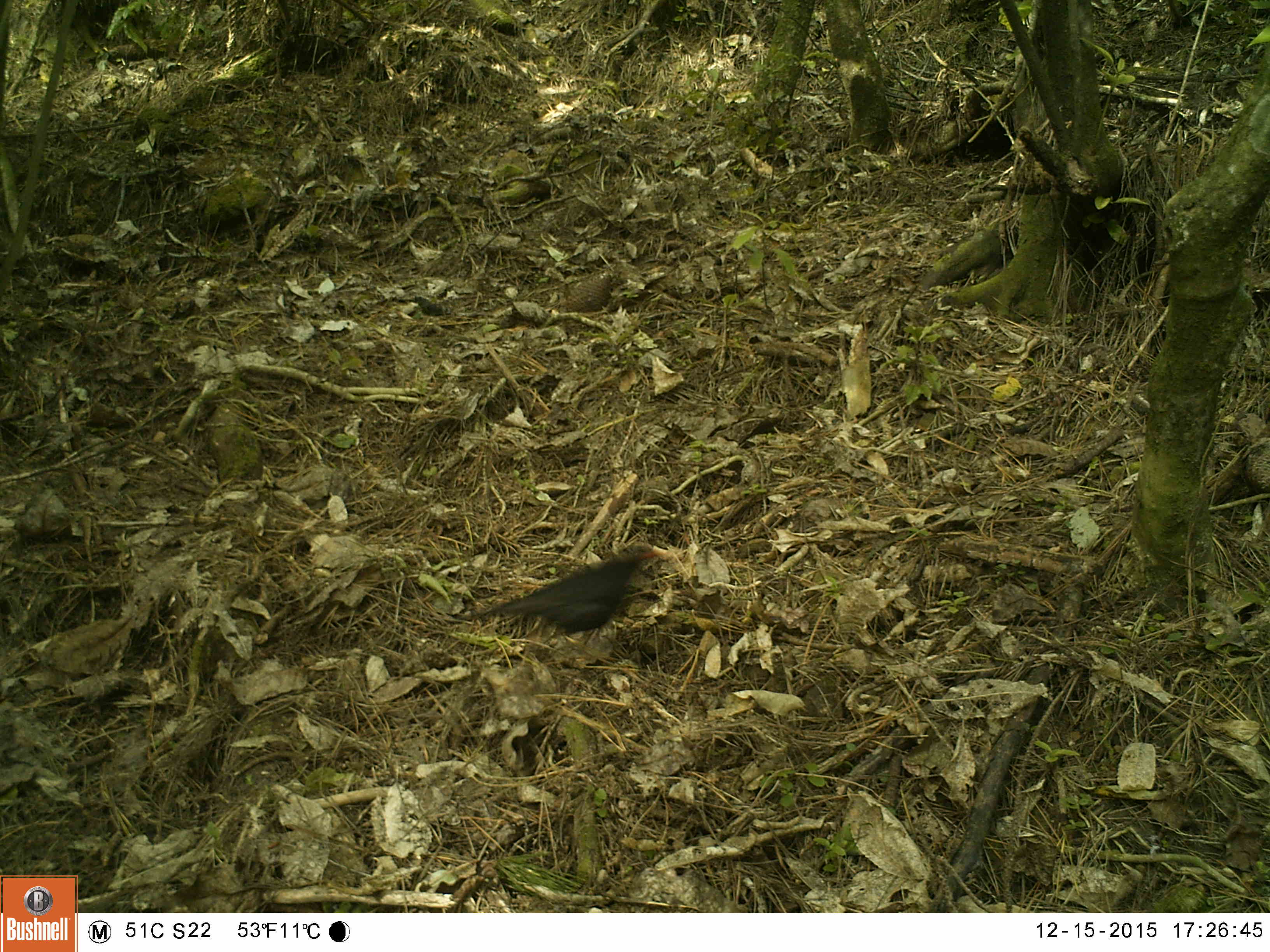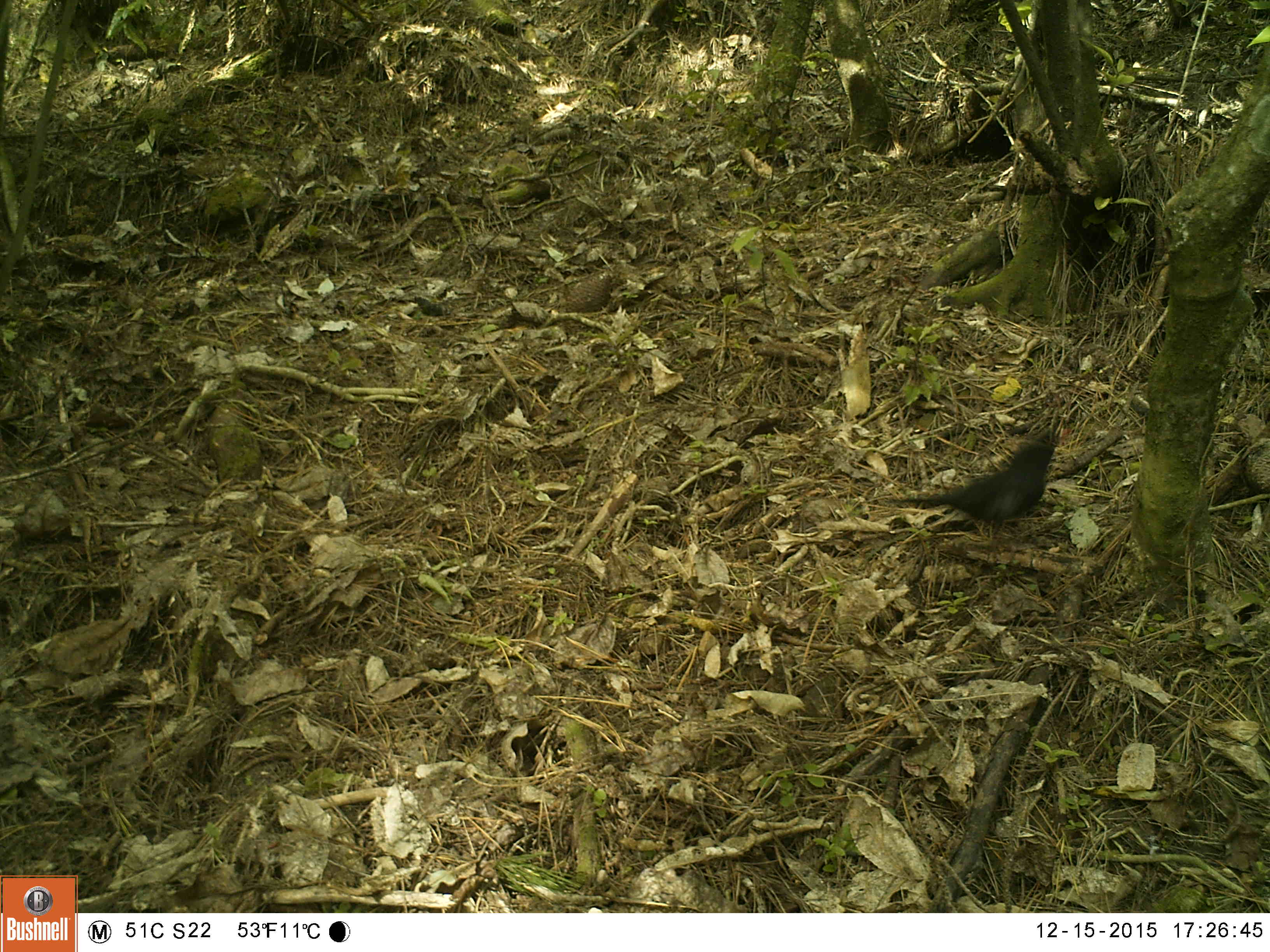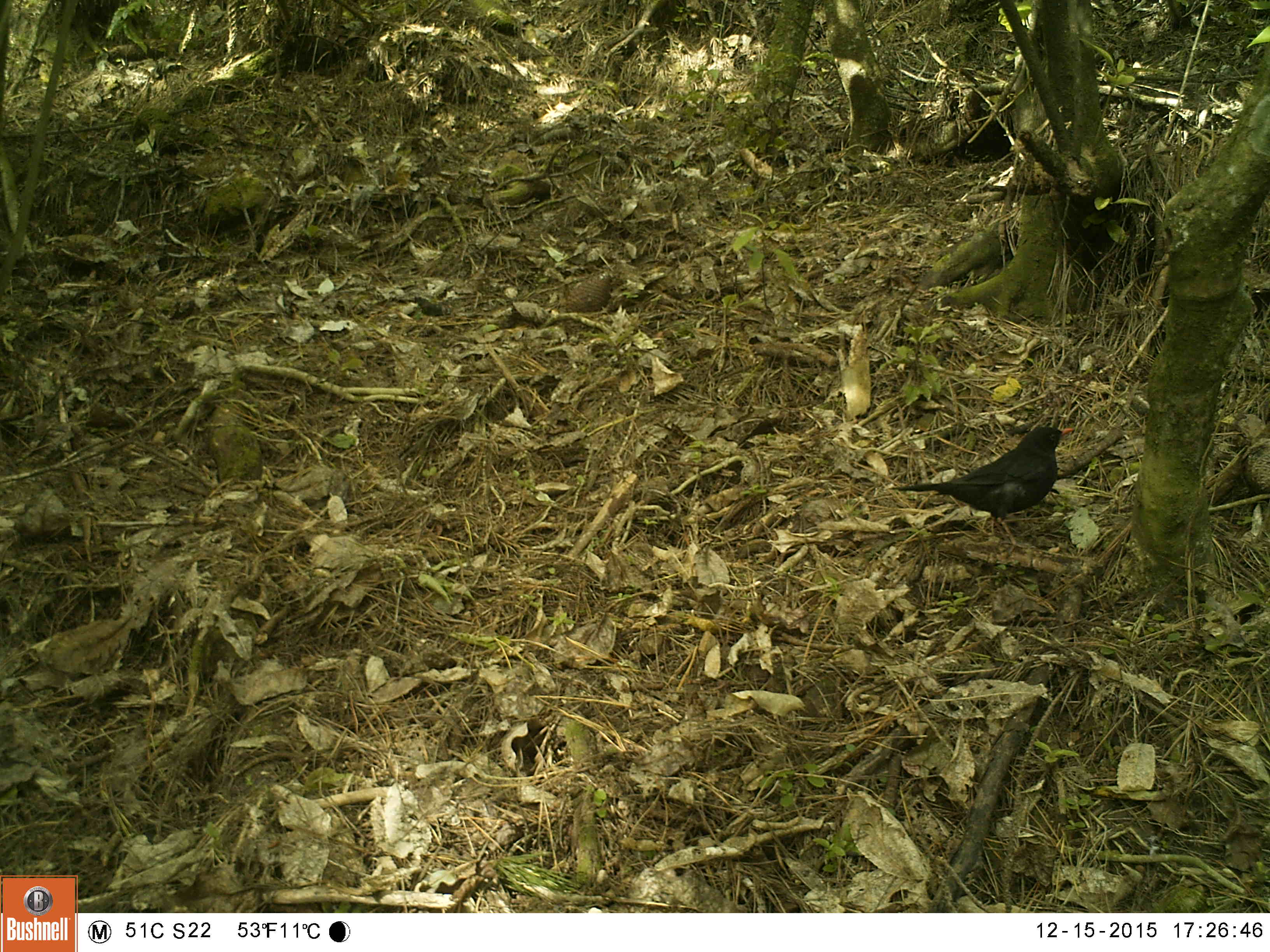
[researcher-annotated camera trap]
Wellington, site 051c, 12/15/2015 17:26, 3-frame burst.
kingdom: Animalia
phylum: Chordata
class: Aves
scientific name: Aves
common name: bird